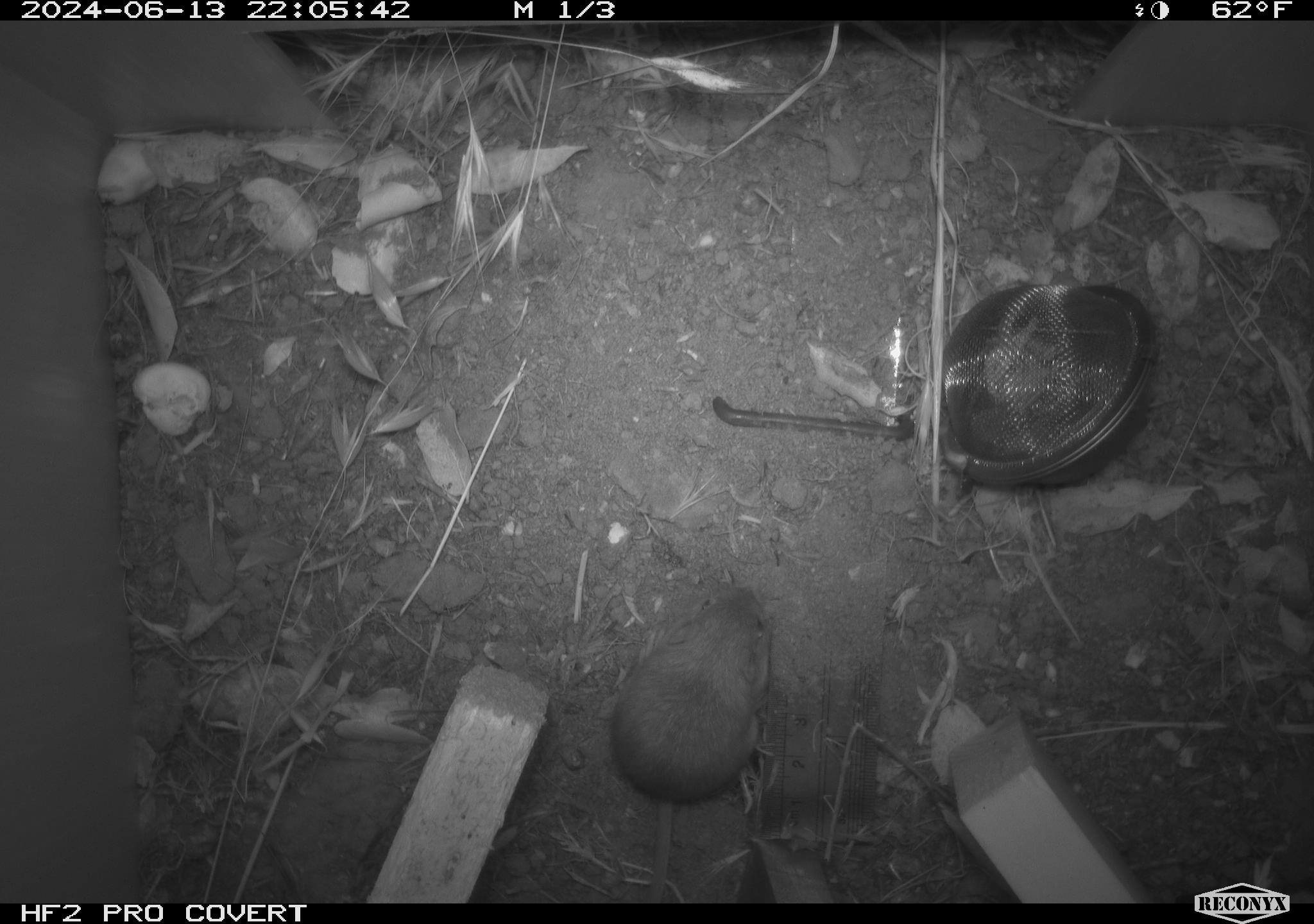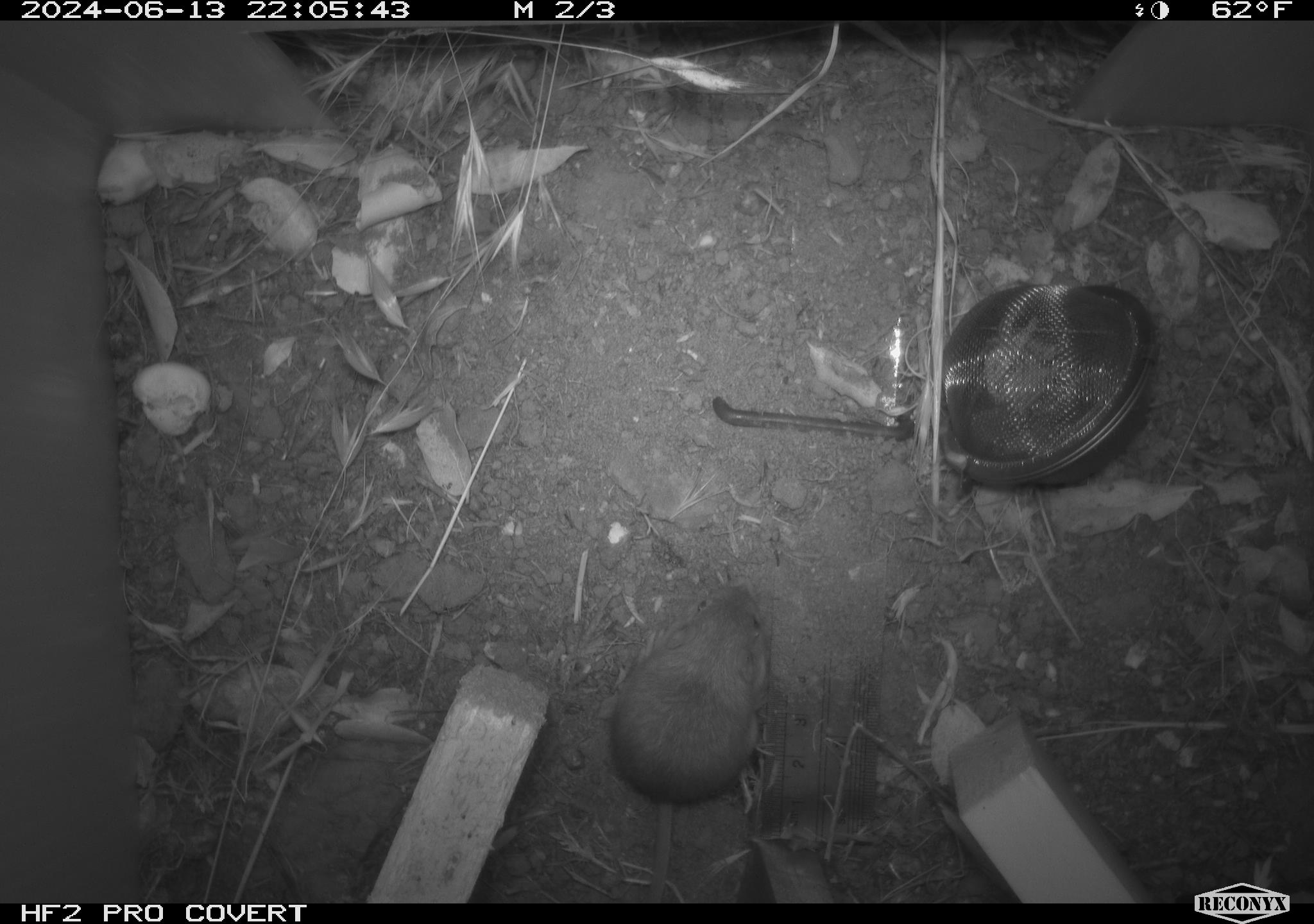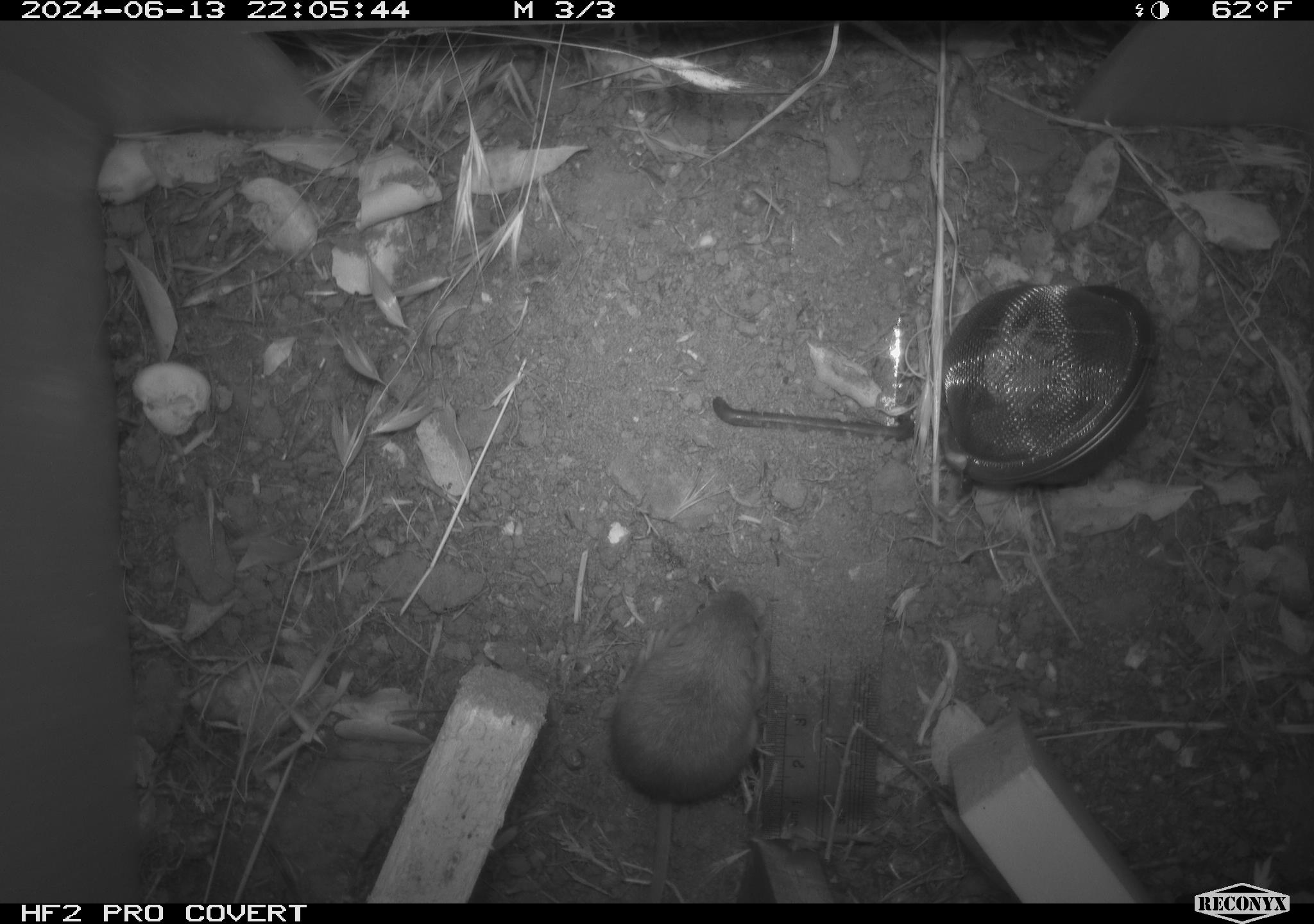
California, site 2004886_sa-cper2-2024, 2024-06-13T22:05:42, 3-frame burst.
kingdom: Animalia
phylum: Chordata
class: Mammalia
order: Rodentia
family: Heteromyidae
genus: Dipodomys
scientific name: Dipodomys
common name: kangaroo rats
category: dipodomys species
Dipodomys species (kangaroo rats) (Dipodomys).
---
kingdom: Animalia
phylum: Chordata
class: Mammalia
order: Rodentia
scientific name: Rodentia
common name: rodent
Rodent (Rodentia).